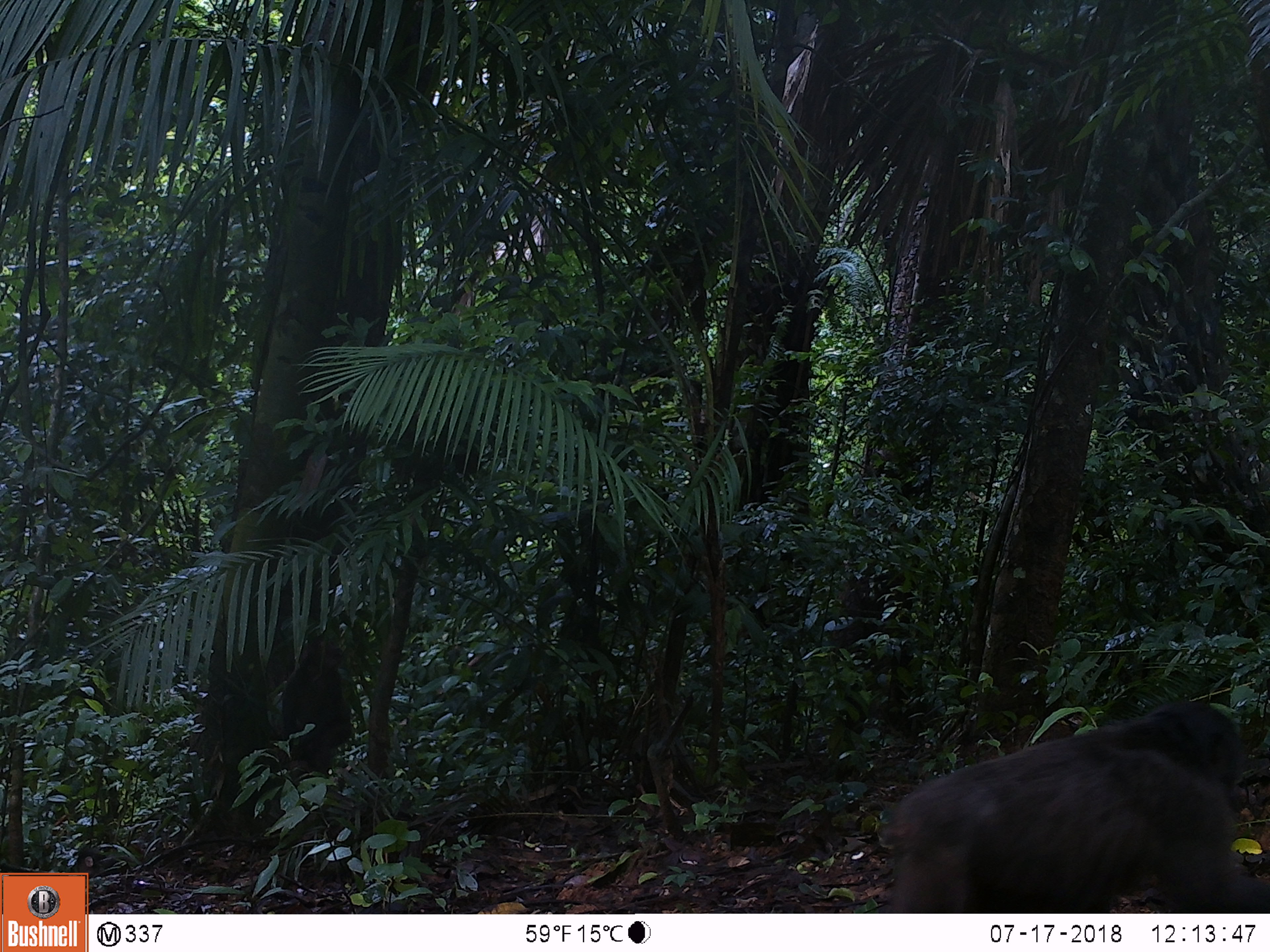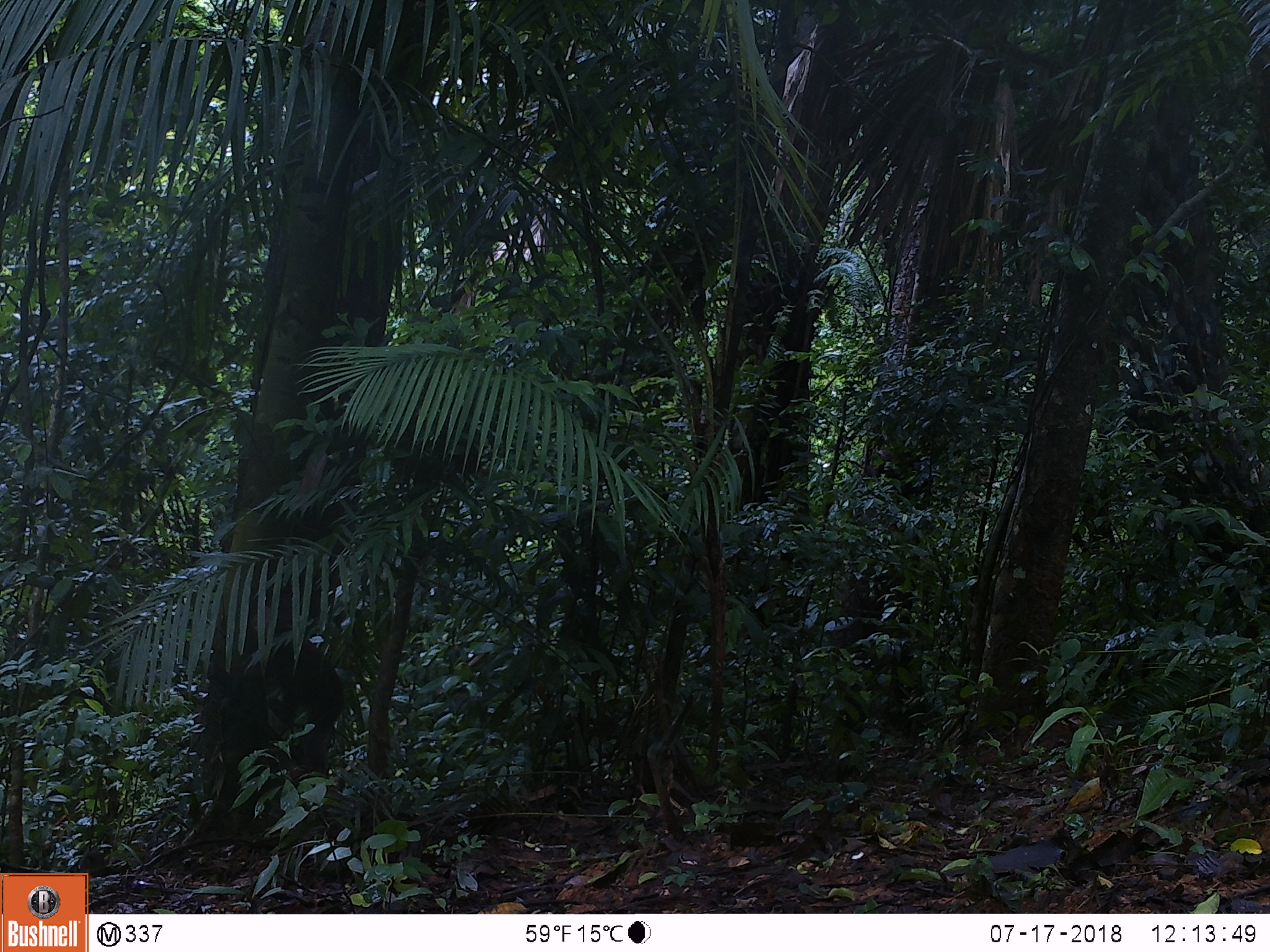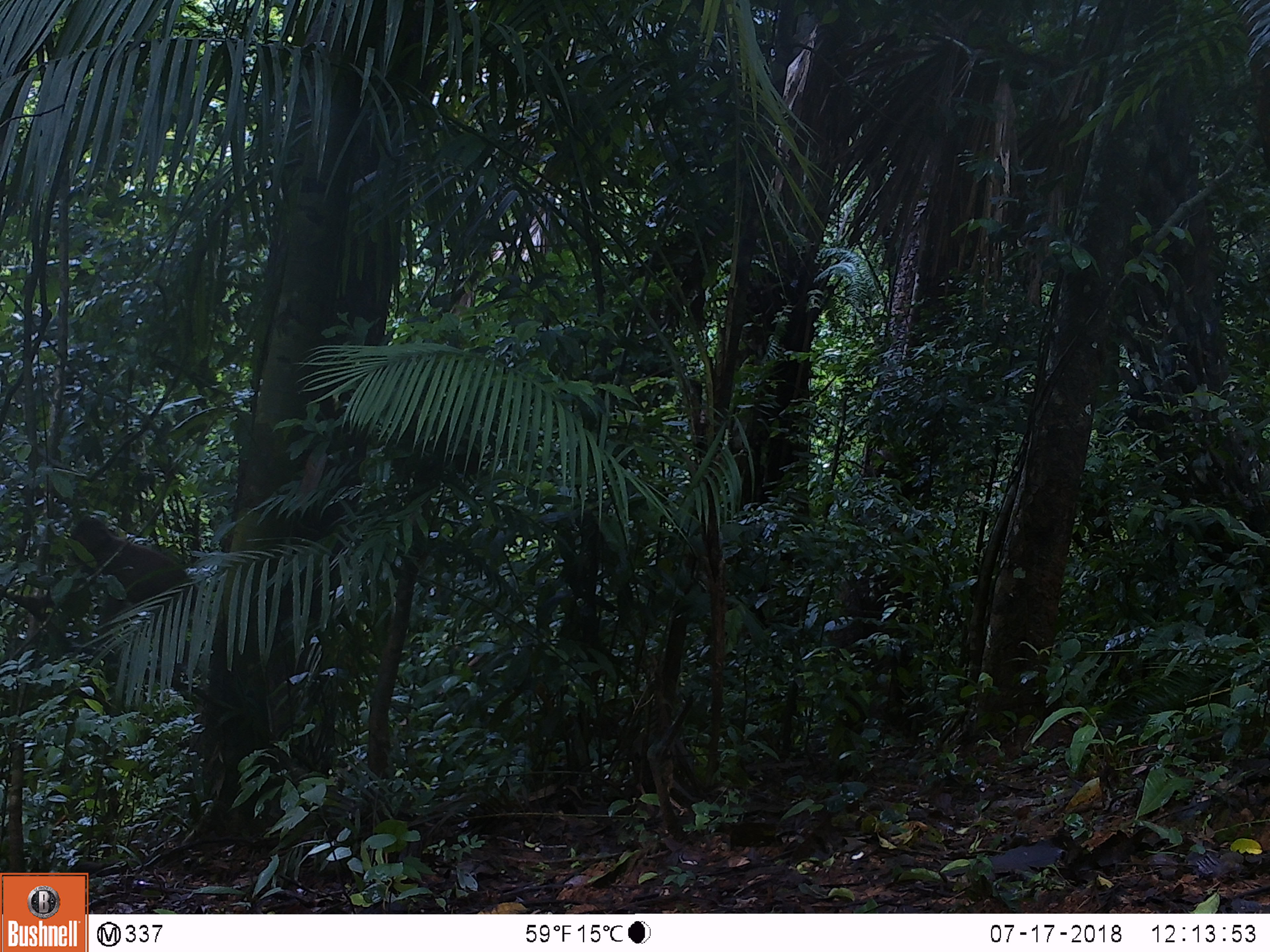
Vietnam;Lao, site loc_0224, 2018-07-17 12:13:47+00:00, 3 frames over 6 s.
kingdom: Animalia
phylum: Chordata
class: Mammalia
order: Primates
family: Cercopithecidae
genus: Macaca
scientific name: Macaca arctoides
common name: stump-tailed macaque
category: stump tailed macaque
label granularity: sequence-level